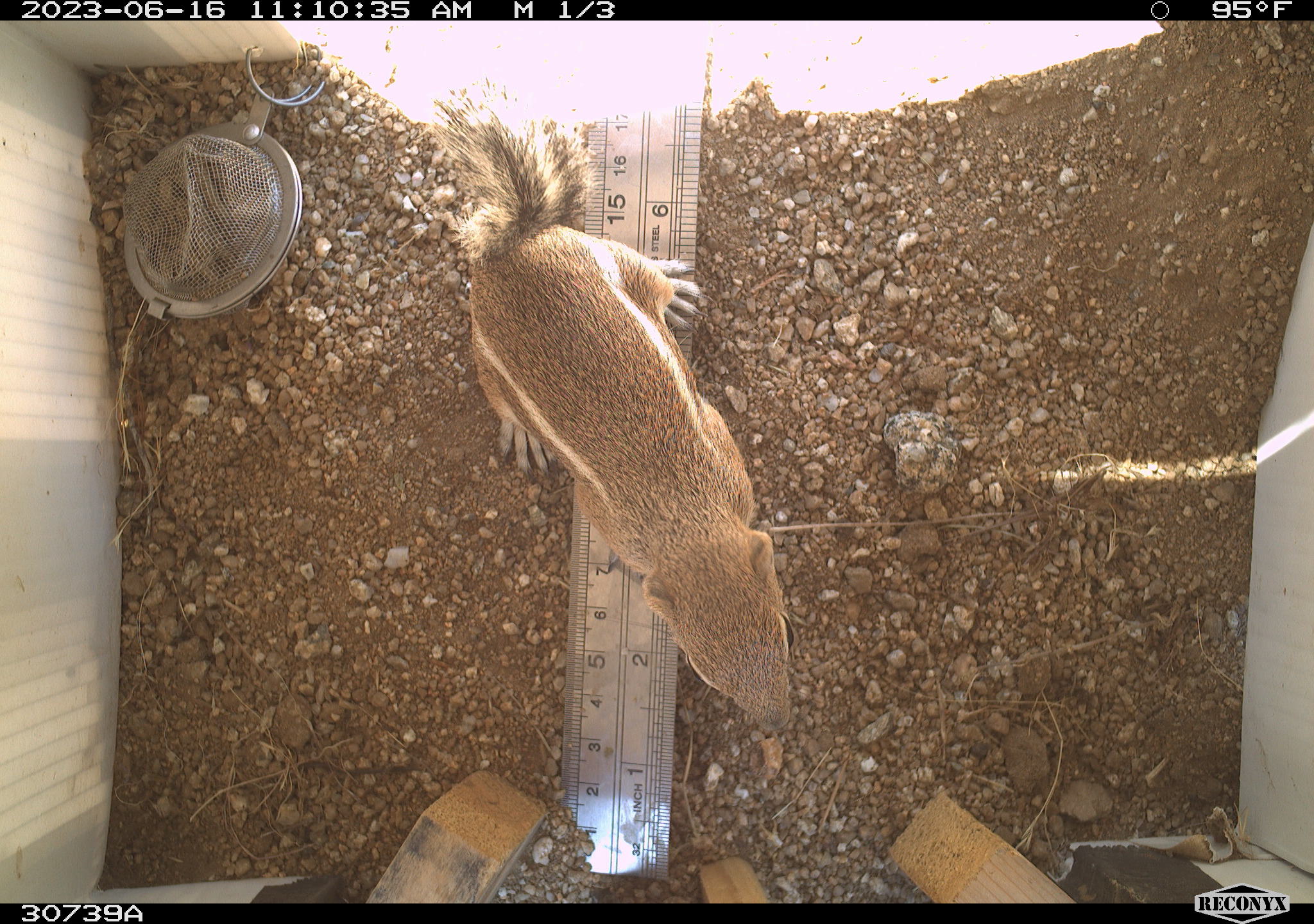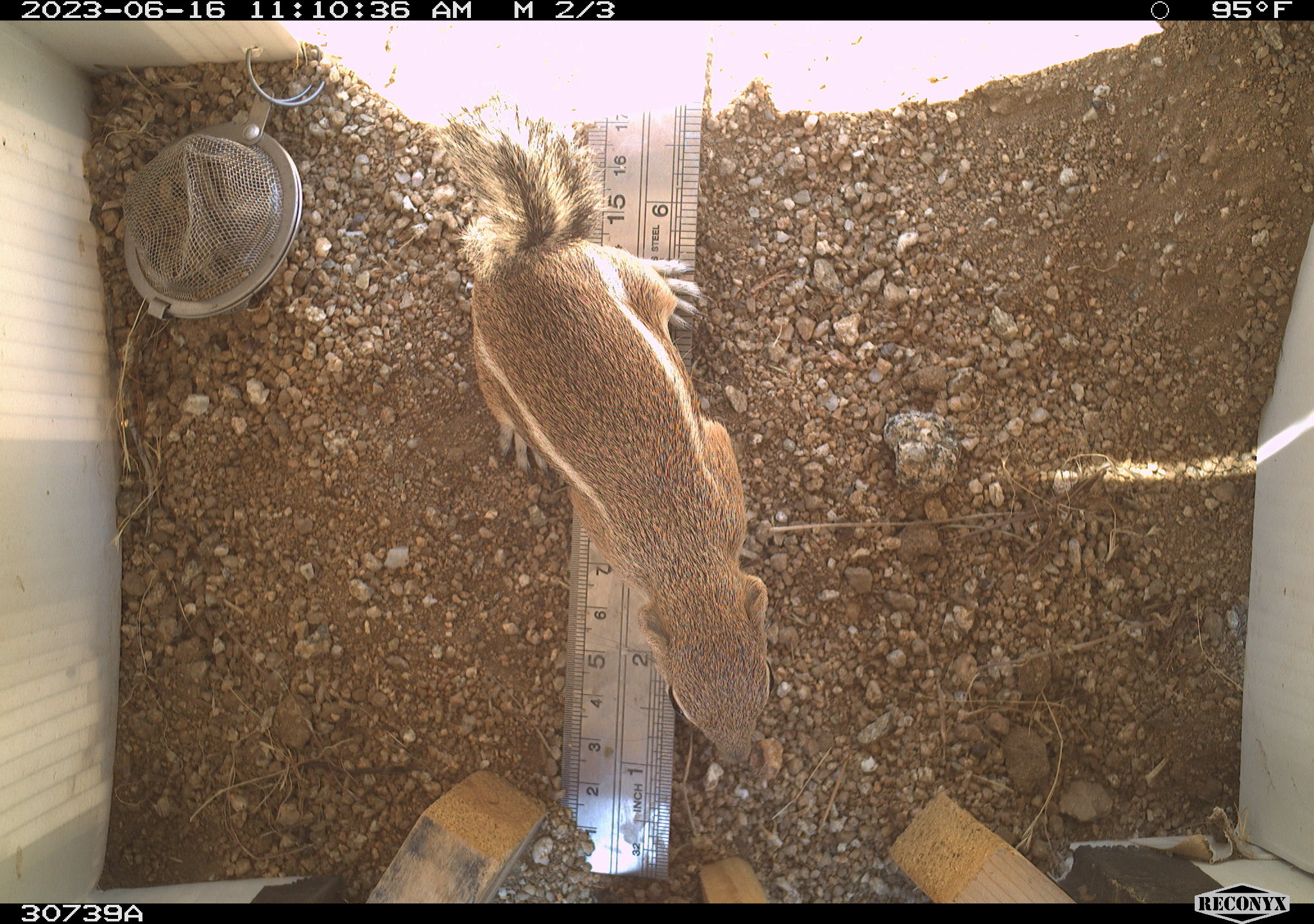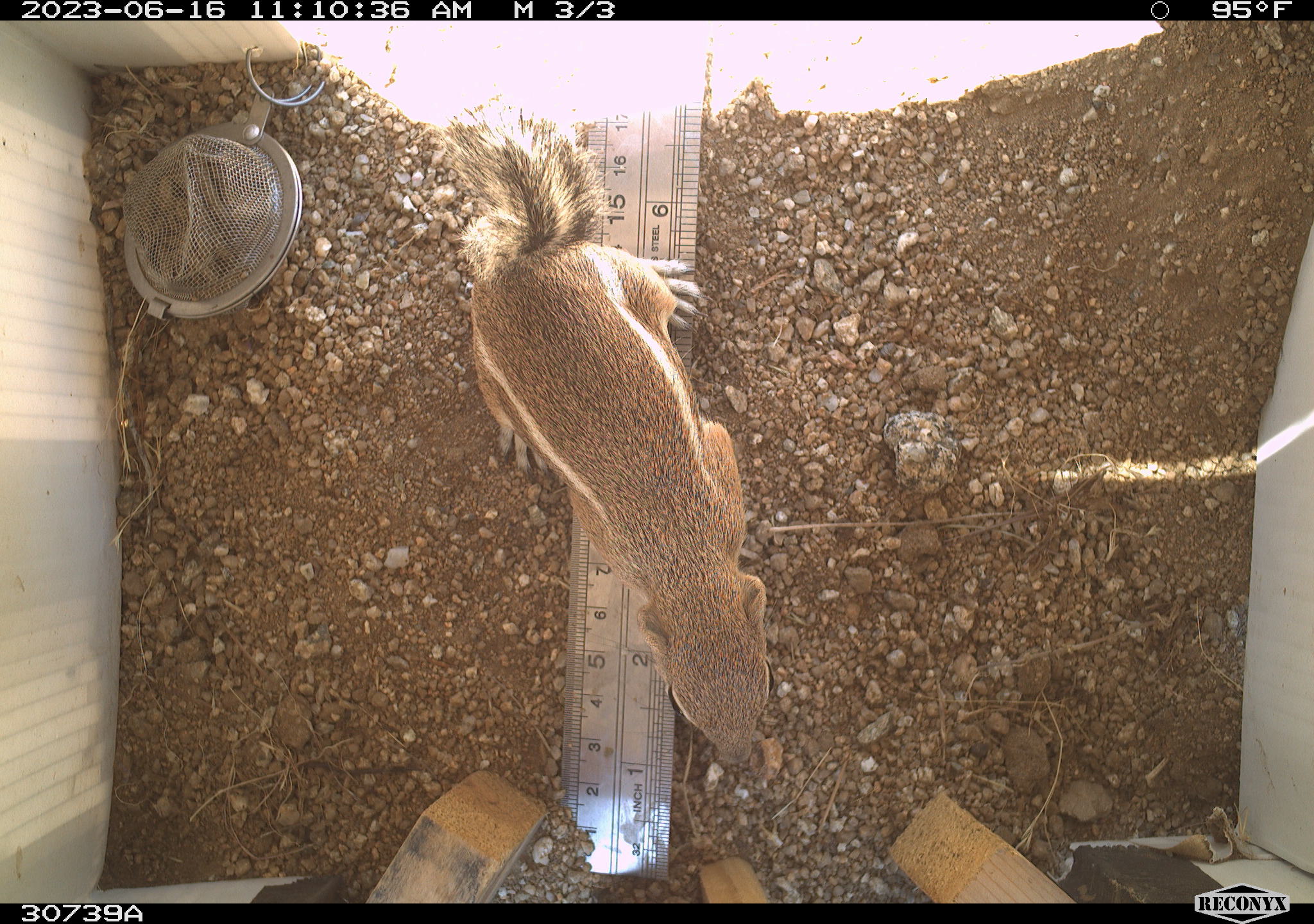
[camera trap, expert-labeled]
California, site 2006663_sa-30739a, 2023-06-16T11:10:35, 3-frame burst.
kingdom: Animalia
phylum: Chordata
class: Mammalia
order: Rodentia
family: Sciuridae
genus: Ammospermophilus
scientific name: Ammospermophilus leucurus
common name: white-tailed antelope squirrel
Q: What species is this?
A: White-tailed antelope squirrel (Ammospermophilus leucurus).